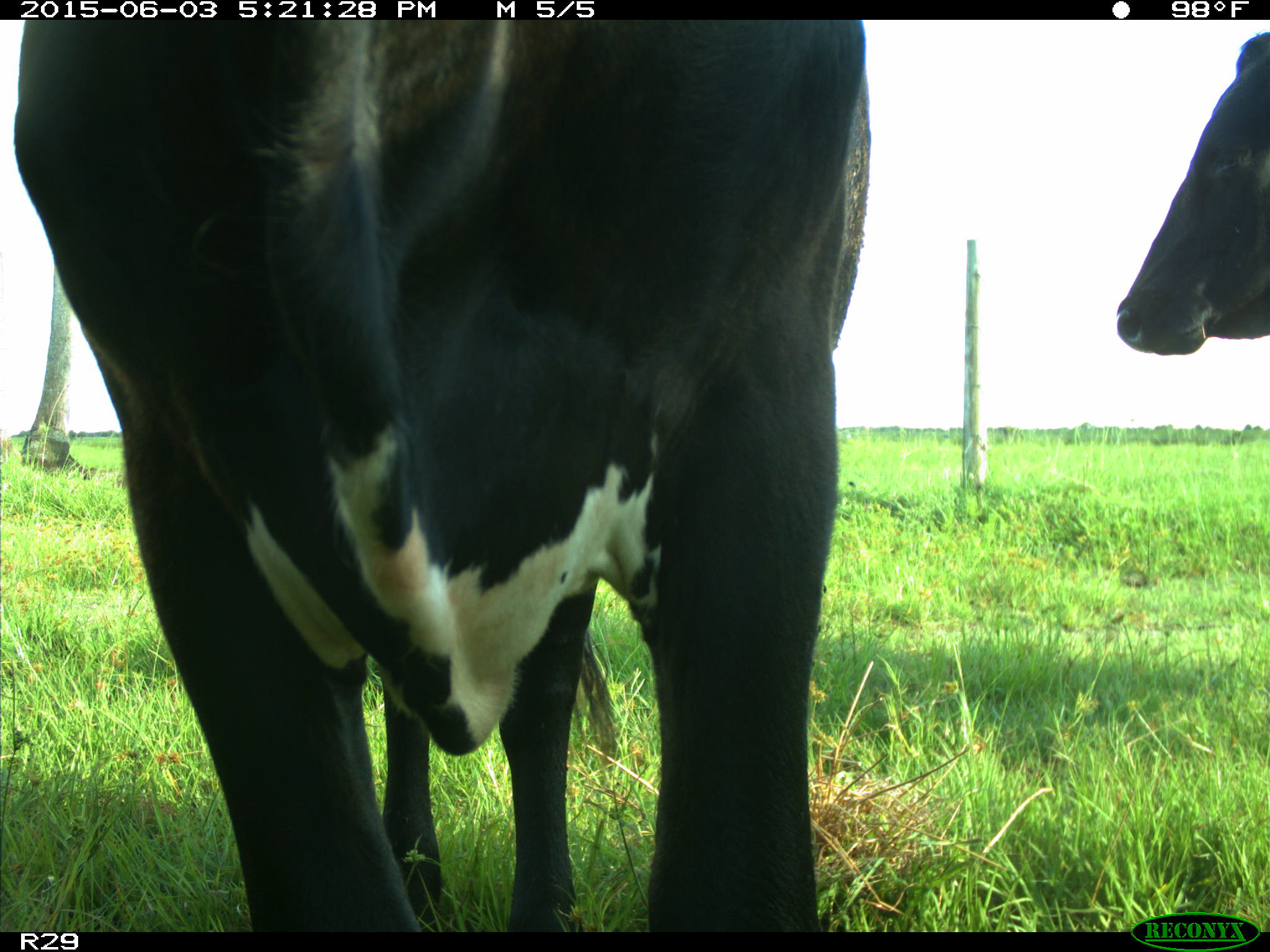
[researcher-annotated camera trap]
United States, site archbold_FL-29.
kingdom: Animalia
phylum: Chordata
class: Mammalia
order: Artiodactyla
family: Bovidae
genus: Bos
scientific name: Bos taurus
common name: domestic cow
Bos taurus (domestic cow).